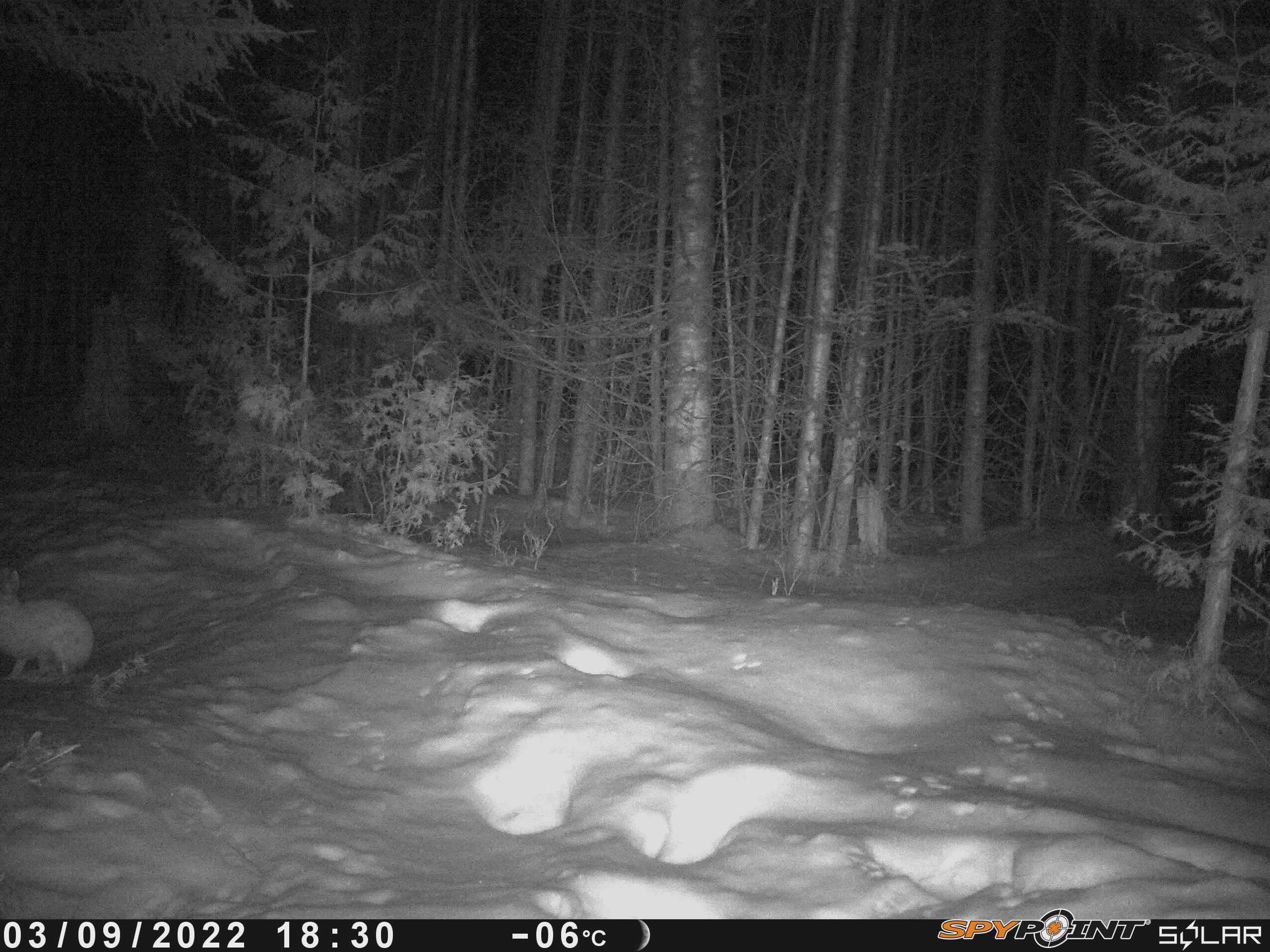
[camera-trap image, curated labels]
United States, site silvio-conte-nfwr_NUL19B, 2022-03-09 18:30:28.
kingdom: Animalia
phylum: Chordata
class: Mammalia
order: Lagomorpha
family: Leporidae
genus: Lepus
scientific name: Lepus americanus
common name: snowshoe hare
Snowshoe hare (Lepus americanus).